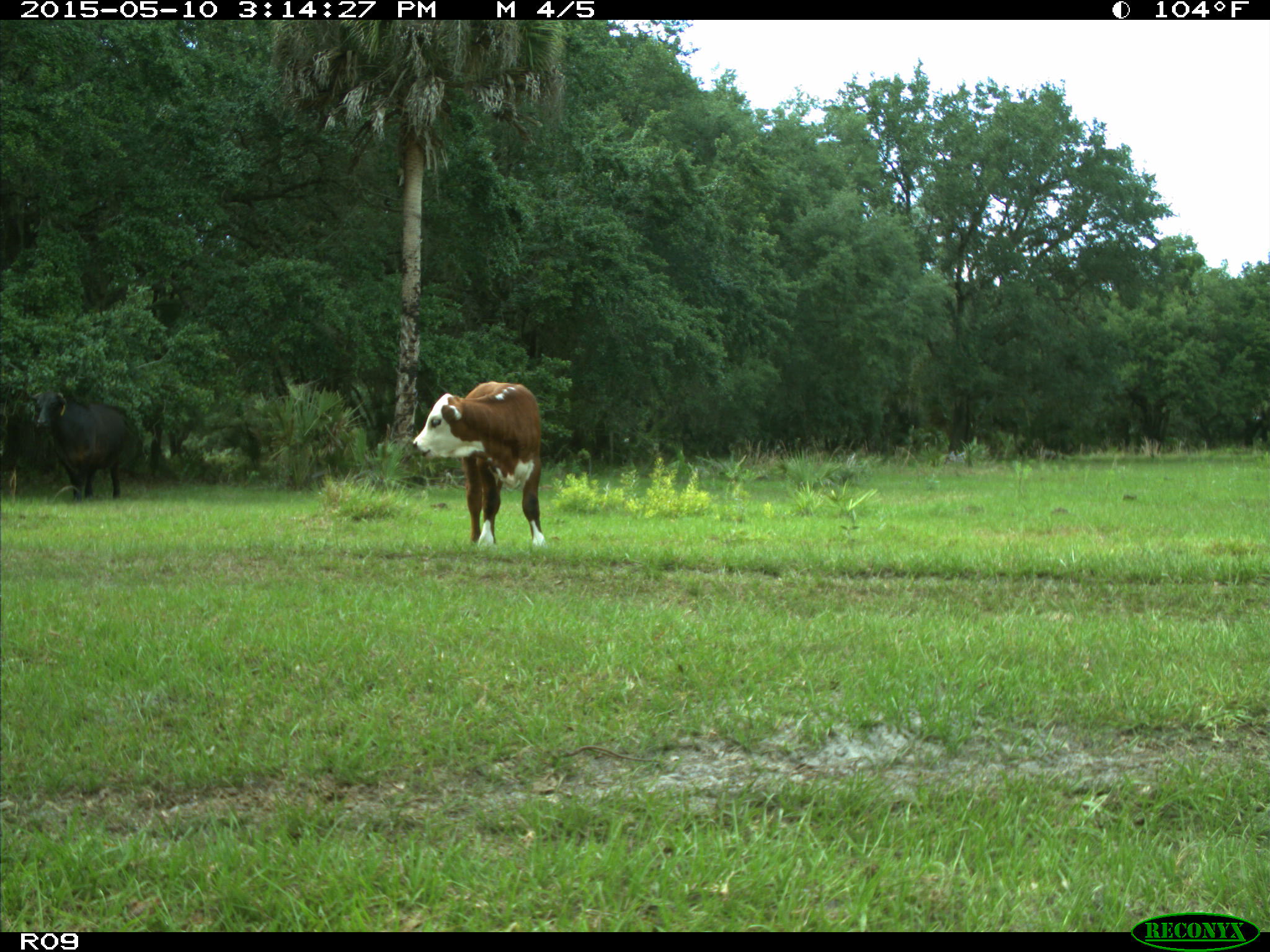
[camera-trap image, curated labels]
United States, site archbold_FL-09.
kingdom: Animalia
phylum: Chordata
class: Mammalia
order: Artiodactyla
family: Bovidae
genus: Bos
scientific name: Bos taurus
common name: domestic cow